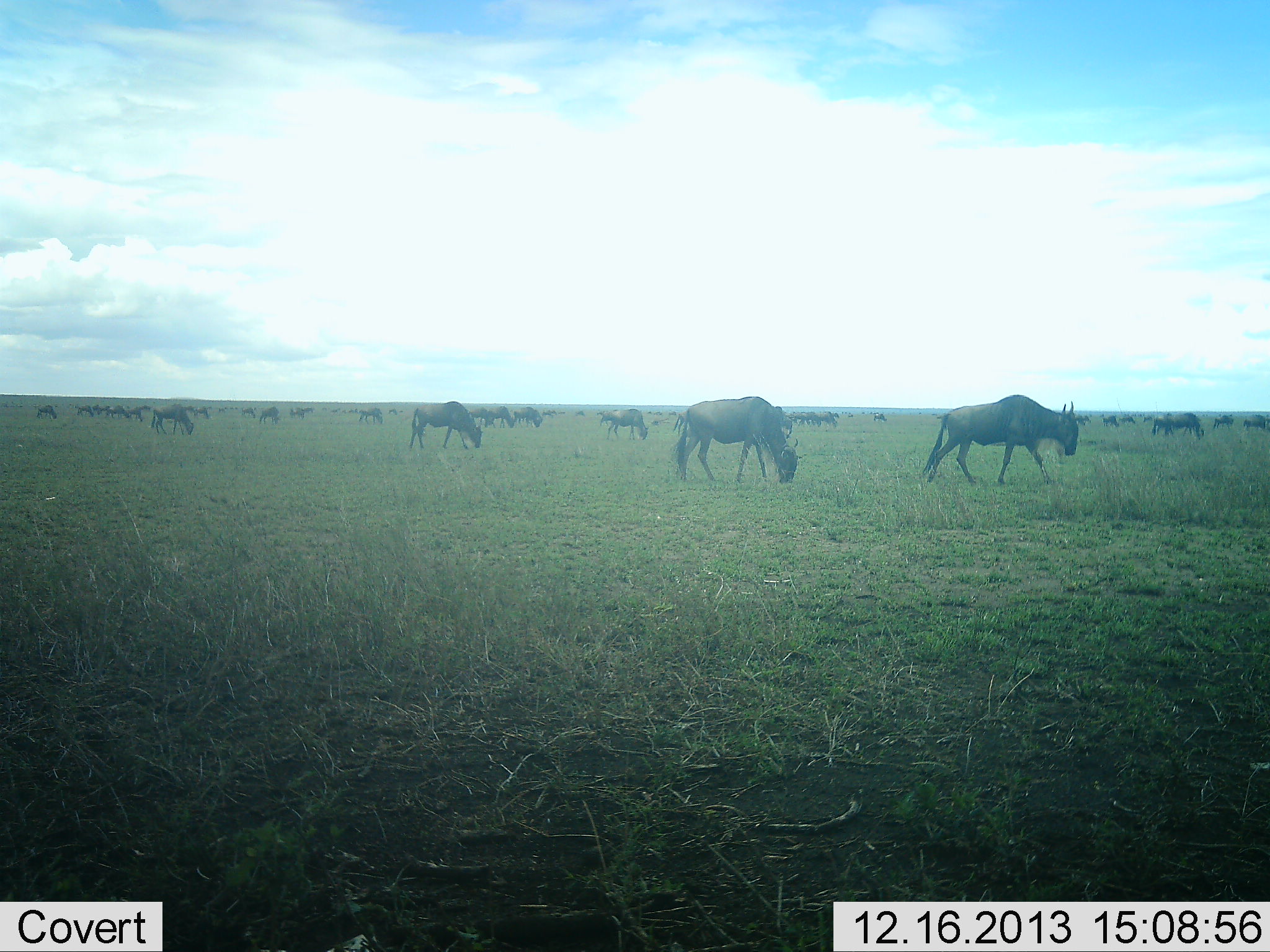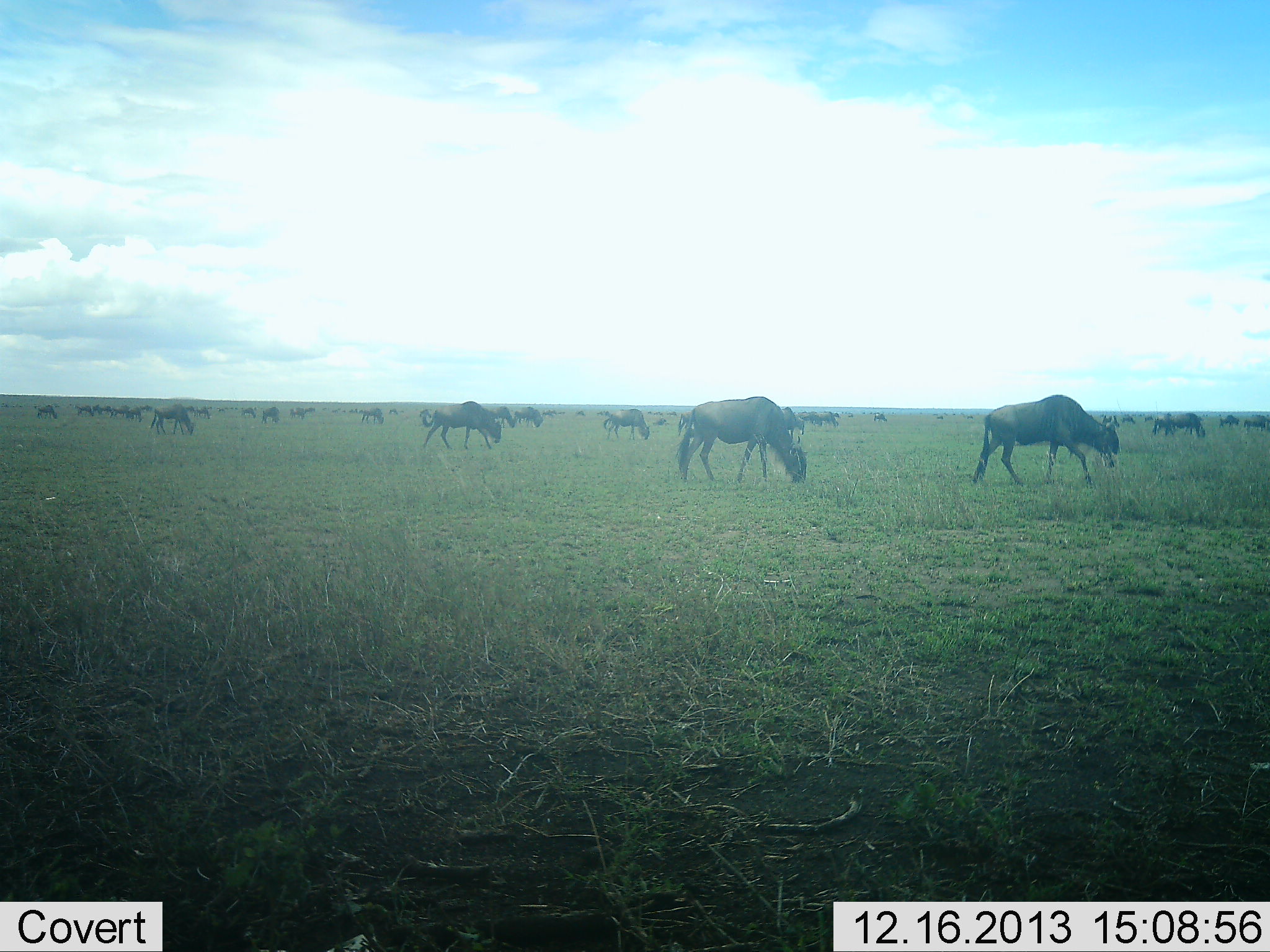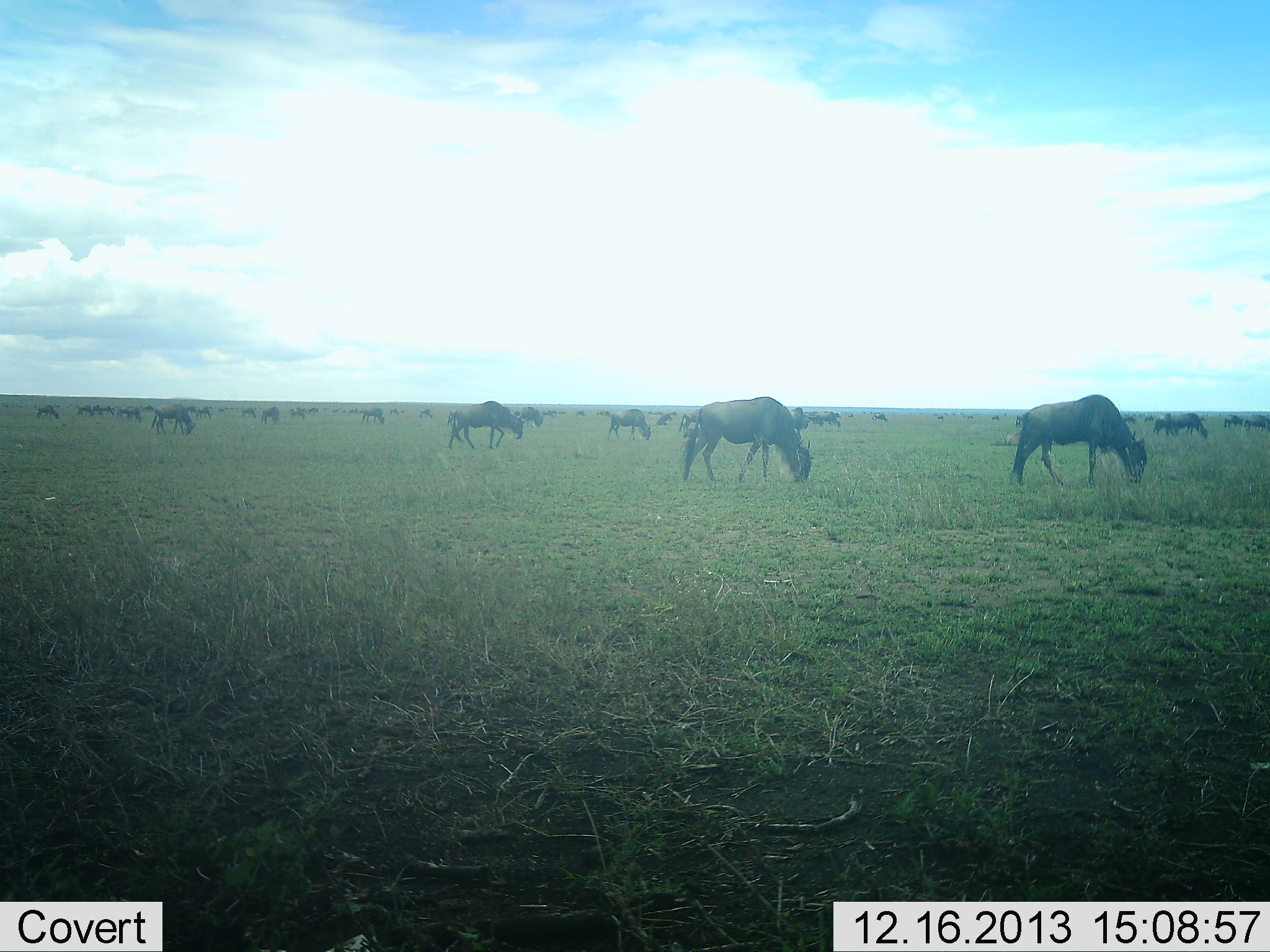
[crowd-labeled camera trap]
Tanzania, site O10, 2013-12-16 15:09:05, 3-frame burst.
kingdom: Animalia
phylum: Chordata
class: Mammalia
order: Artiodactyla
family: Bovidae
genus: Connochaetes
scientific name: Connochaetes taurinus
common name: blue wildebeest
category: wildebeest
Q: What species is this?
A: Wildebeest (blue wildebeest) (Connochaetes taurinus).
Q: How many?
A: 11-50.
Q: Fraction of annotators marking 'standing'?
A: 30%.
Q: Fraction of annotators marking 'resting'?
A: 0%.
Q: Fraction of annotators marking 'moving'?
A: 60%.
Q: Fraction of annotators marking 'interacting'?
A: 0%.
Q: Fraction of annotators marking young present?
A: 0%.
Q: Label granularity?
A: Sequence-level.